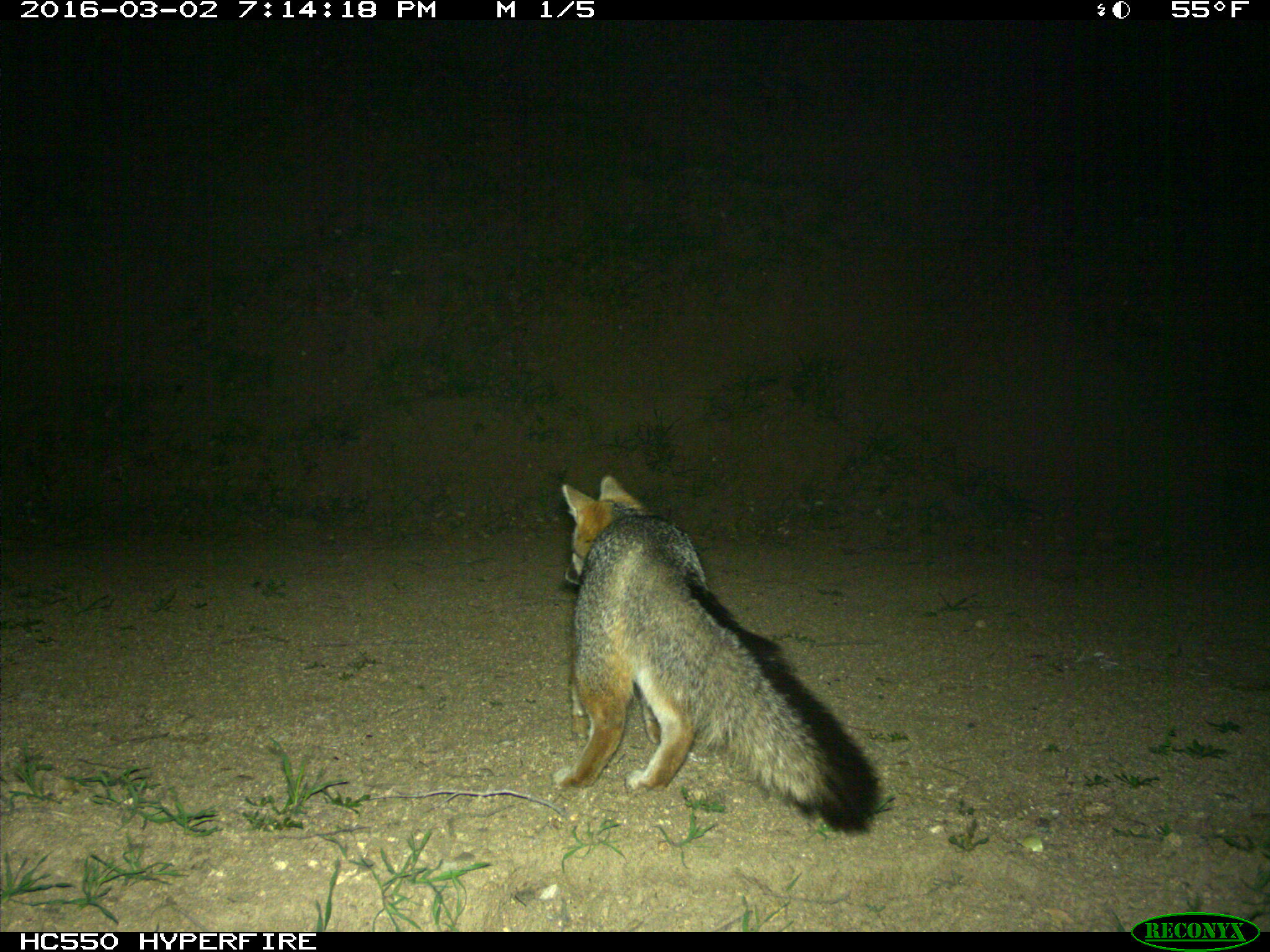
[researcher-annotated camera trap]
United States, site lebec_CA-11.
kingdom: Animalia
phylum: Chordata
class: Mammalia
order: Carnivora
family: Canidae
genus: Urocyon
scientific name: Urocyon cinereoargenteus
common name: gray fox